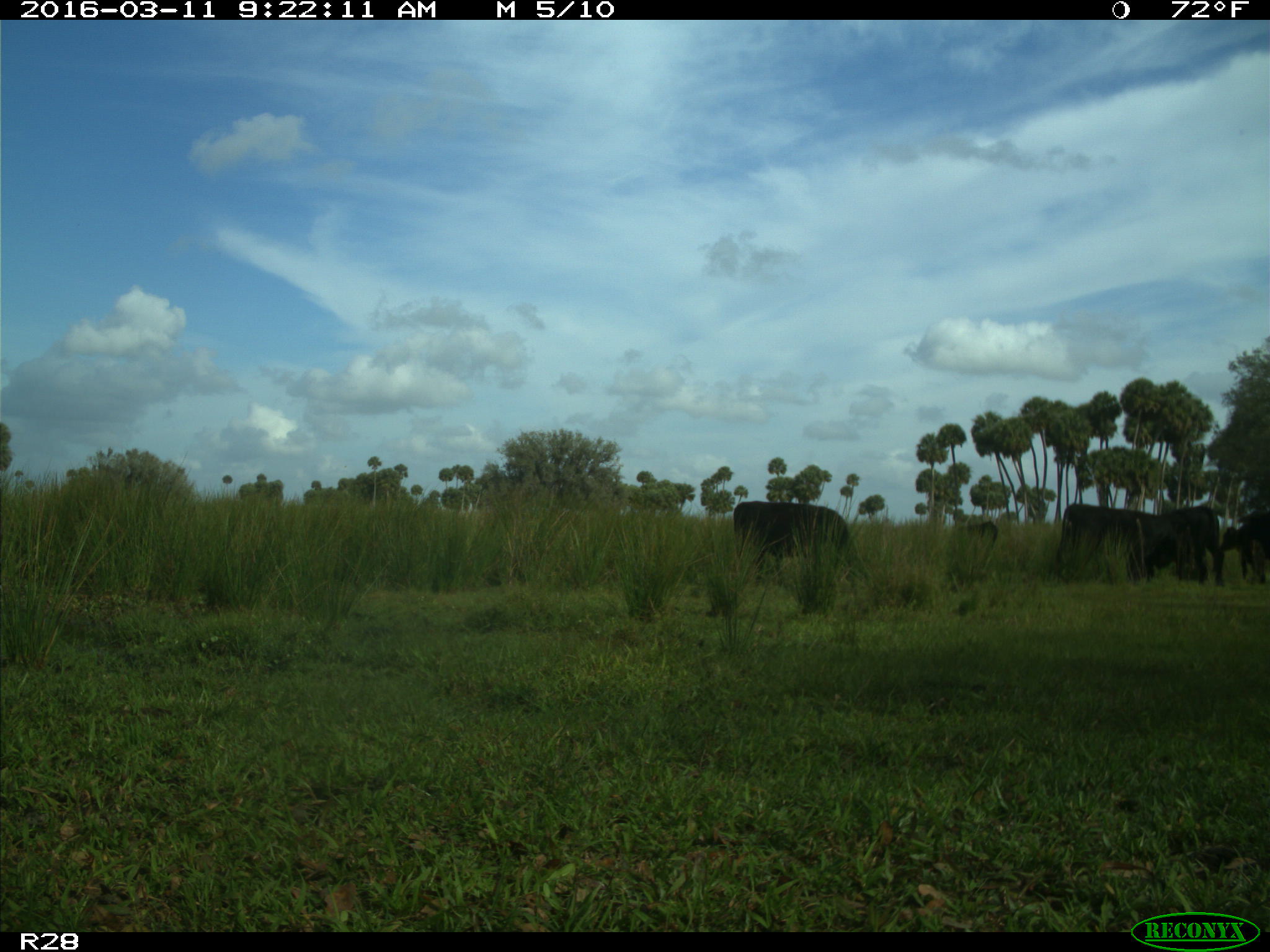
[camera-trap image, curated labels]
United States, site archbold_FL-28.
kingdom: Animalia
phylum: Chordata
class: Mammalia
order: Artiodactyla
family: Bovidae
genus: Bos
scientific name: Bos taurus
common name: domestic cow